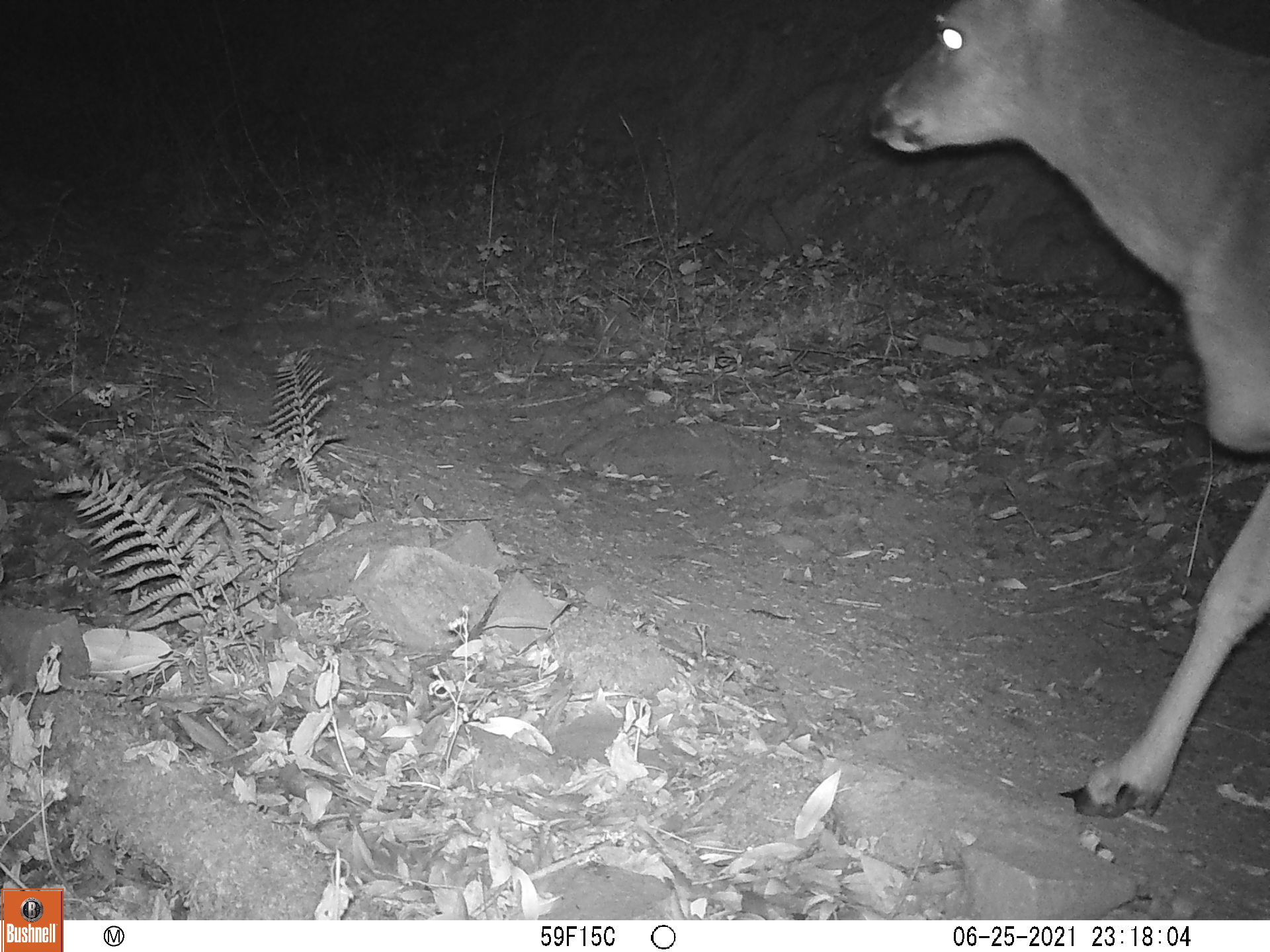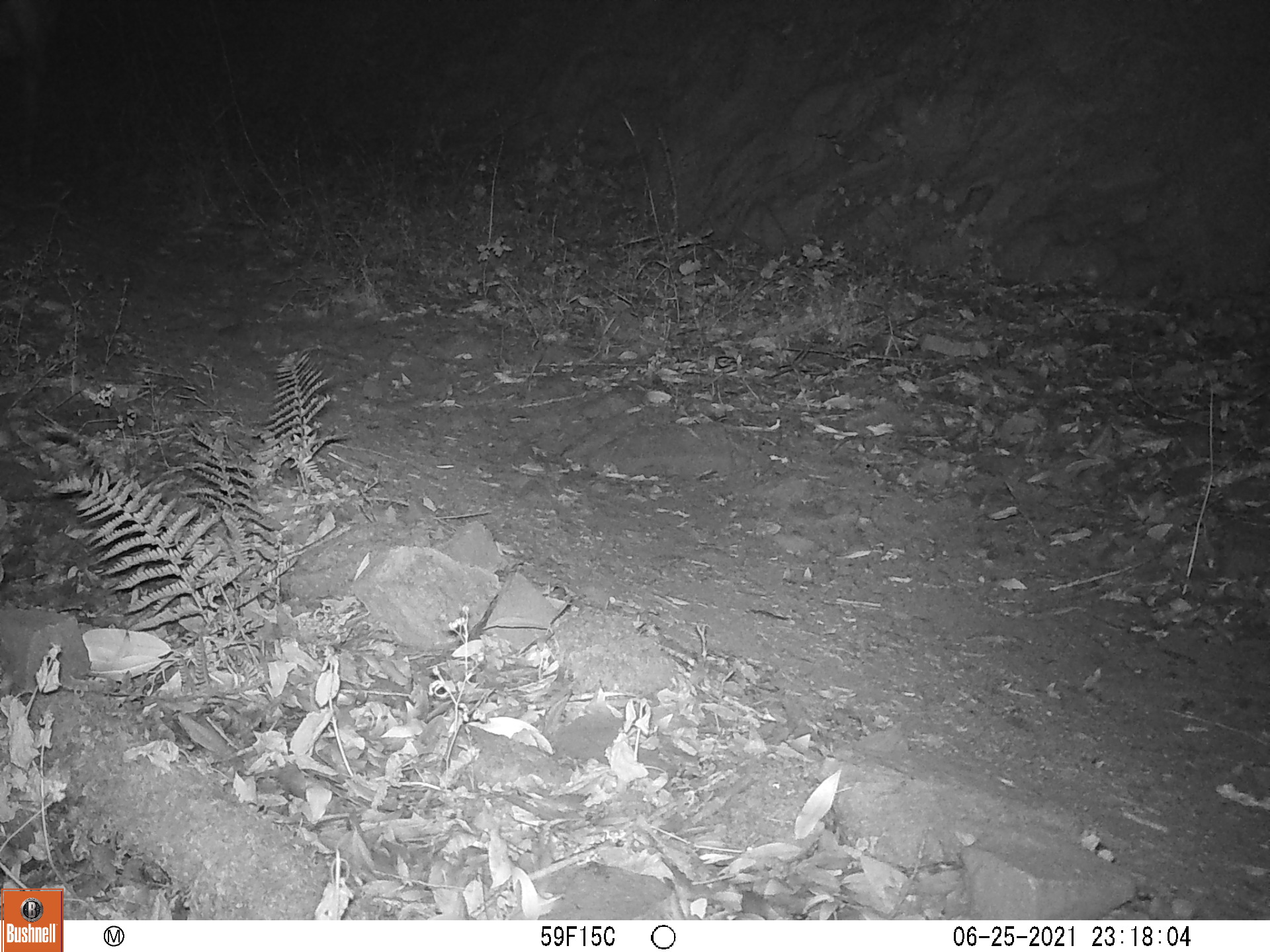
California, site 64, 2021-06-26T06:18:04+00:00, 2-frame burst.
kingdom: Animalia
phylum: Chordata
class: Mammalia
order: Artiodactyla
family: Cervidae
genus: Odocoileus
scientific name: Odocoileus hemionus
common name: mule deer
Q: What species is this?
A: Mule deer (Odocoileus hemionus).